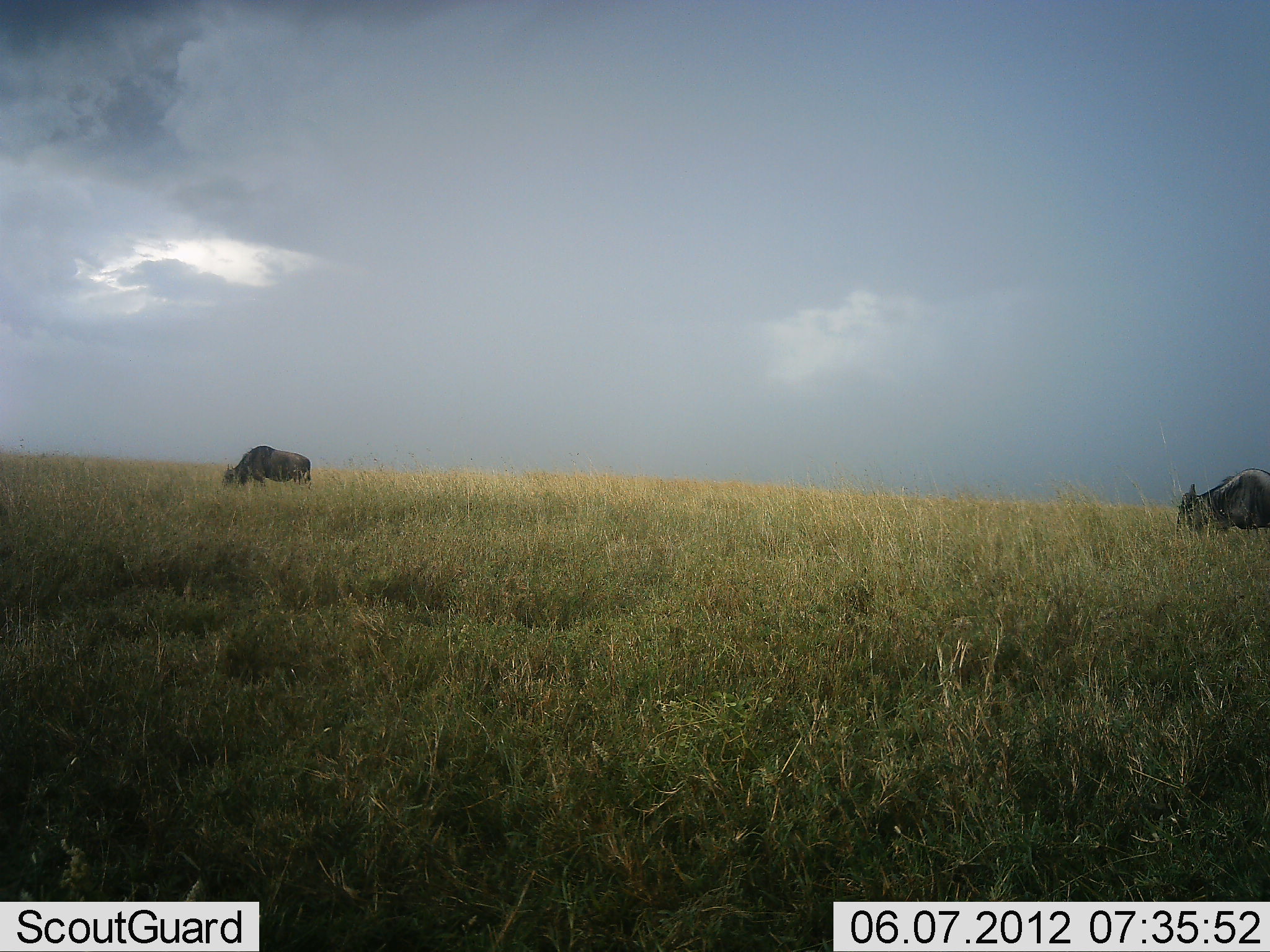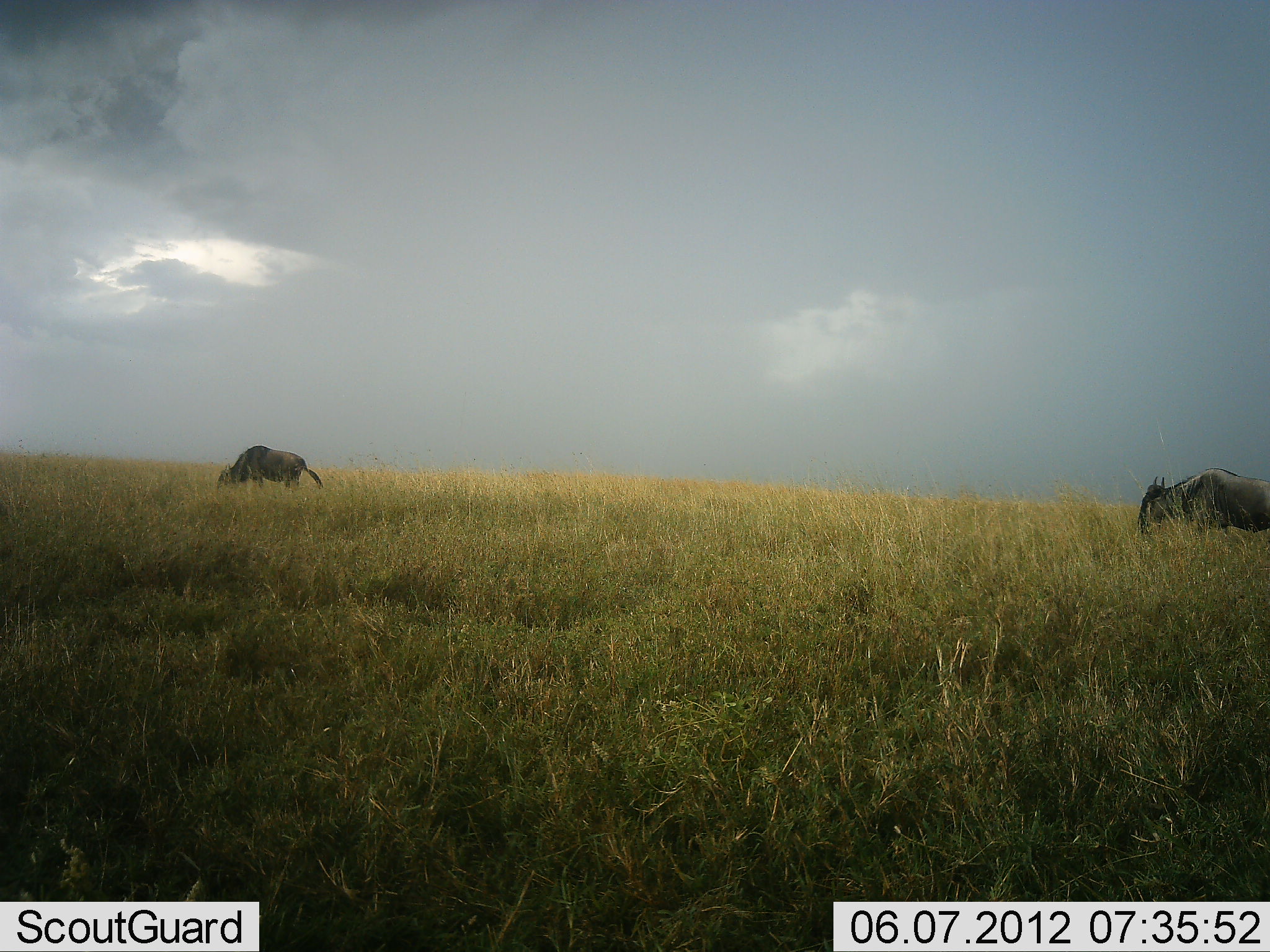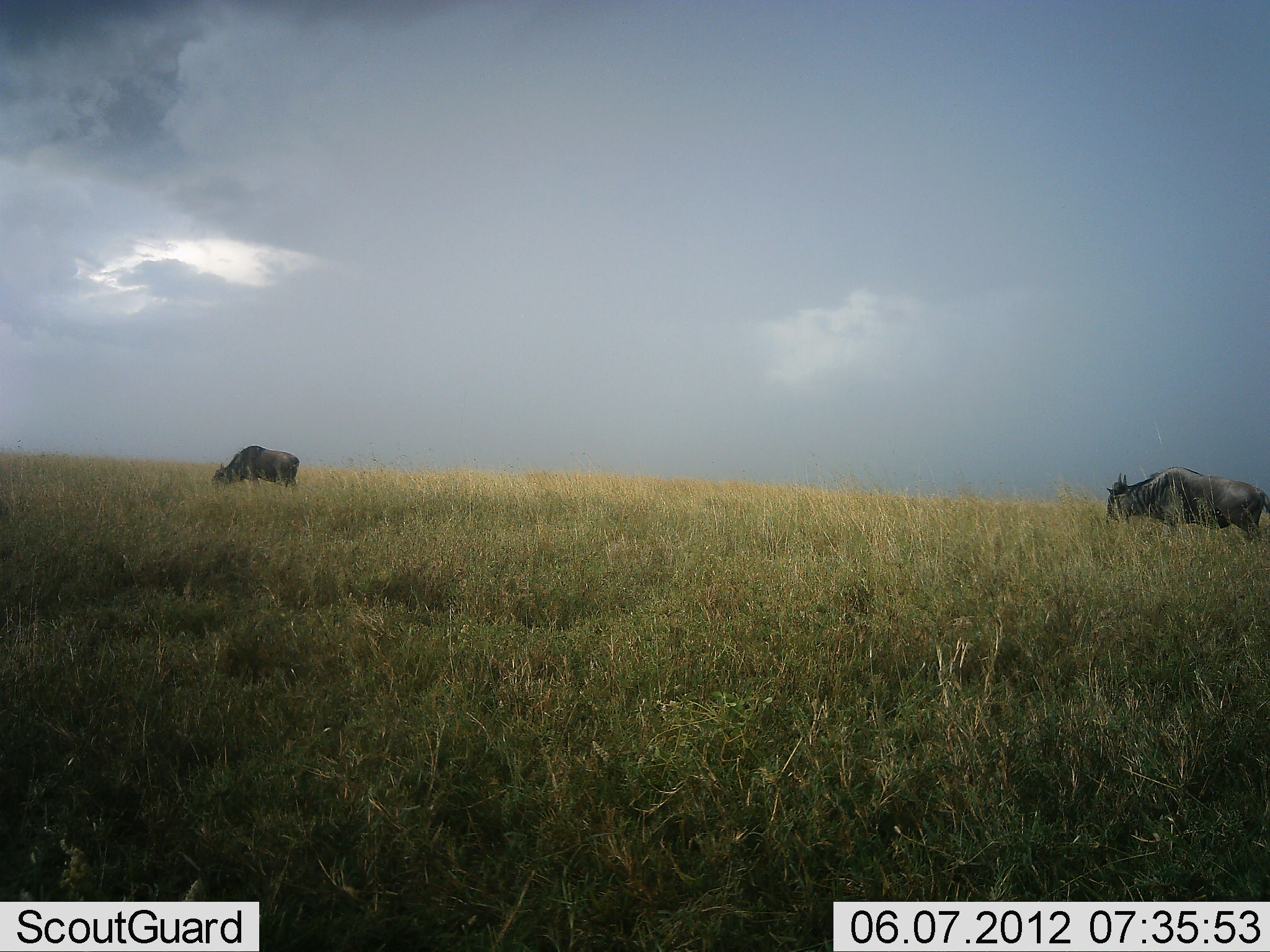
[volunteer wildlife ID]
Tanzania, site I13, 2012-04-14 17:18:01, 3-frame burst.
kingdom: Animalia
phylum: Chordata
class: Mammalia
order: Artiodactyla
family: Bovidae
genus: Connochaetes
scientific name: Connochaetes taurinus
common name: blue wildebeest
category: wildebeest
Wildebeest (blue wildebeest) (Connochaetes taurinus), count 2. Behavior (volunteer vote fractions): standing 30%, resting 0%, moving 70%, interacting 0%. Young present (vote fraction): 0%. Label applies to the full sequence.